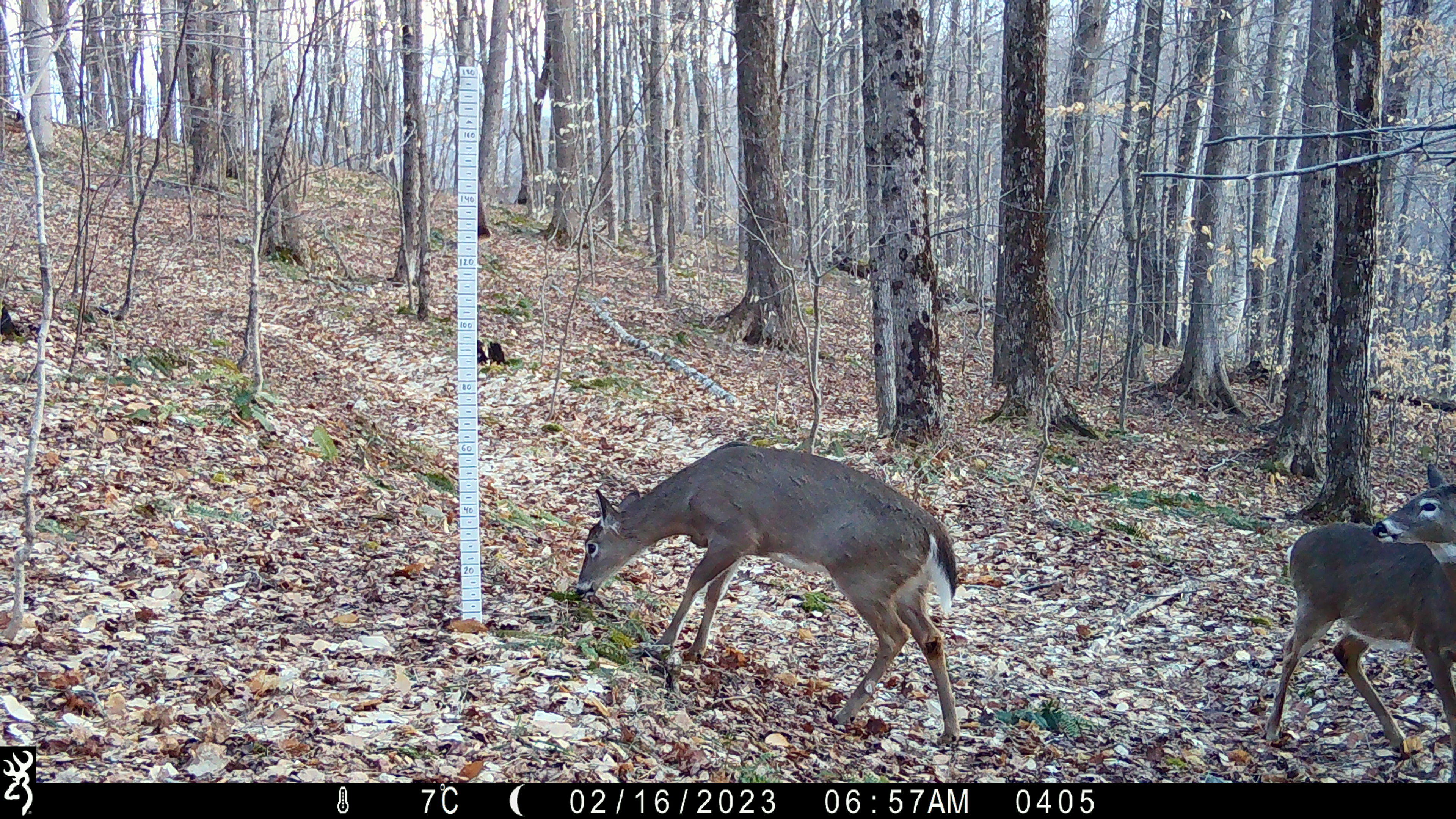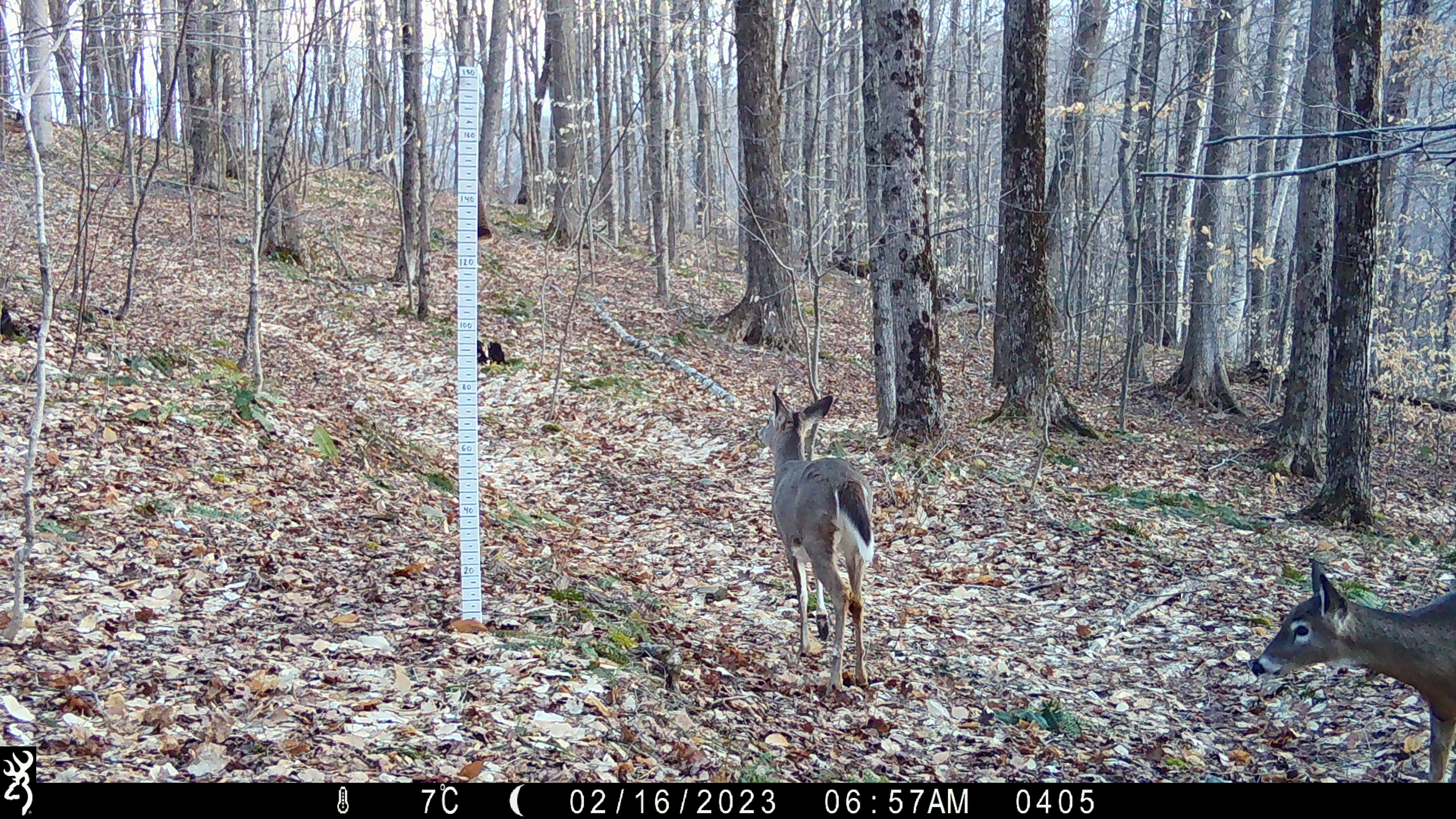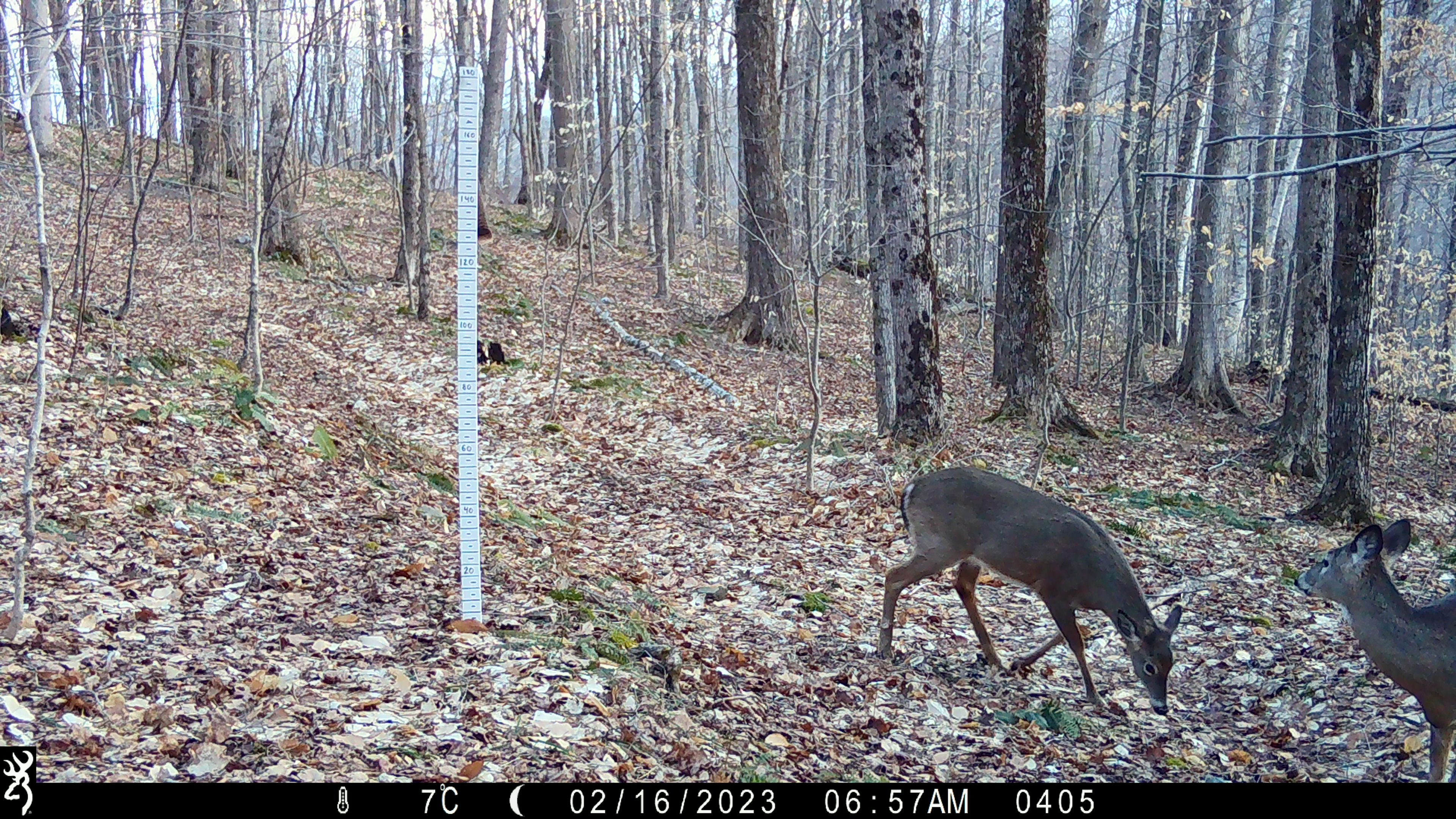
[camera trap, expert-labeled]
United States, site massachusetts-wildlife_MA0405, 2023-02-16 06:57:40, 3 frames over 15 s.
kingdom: Animalia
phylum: Chordata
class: Mammalia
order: Artiodactyla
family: Cervidae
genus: Odocoileus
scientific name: Odocoileus virginianus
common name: white-tailed deer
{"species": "white-tailed deer (Odocoileus virginianus)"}